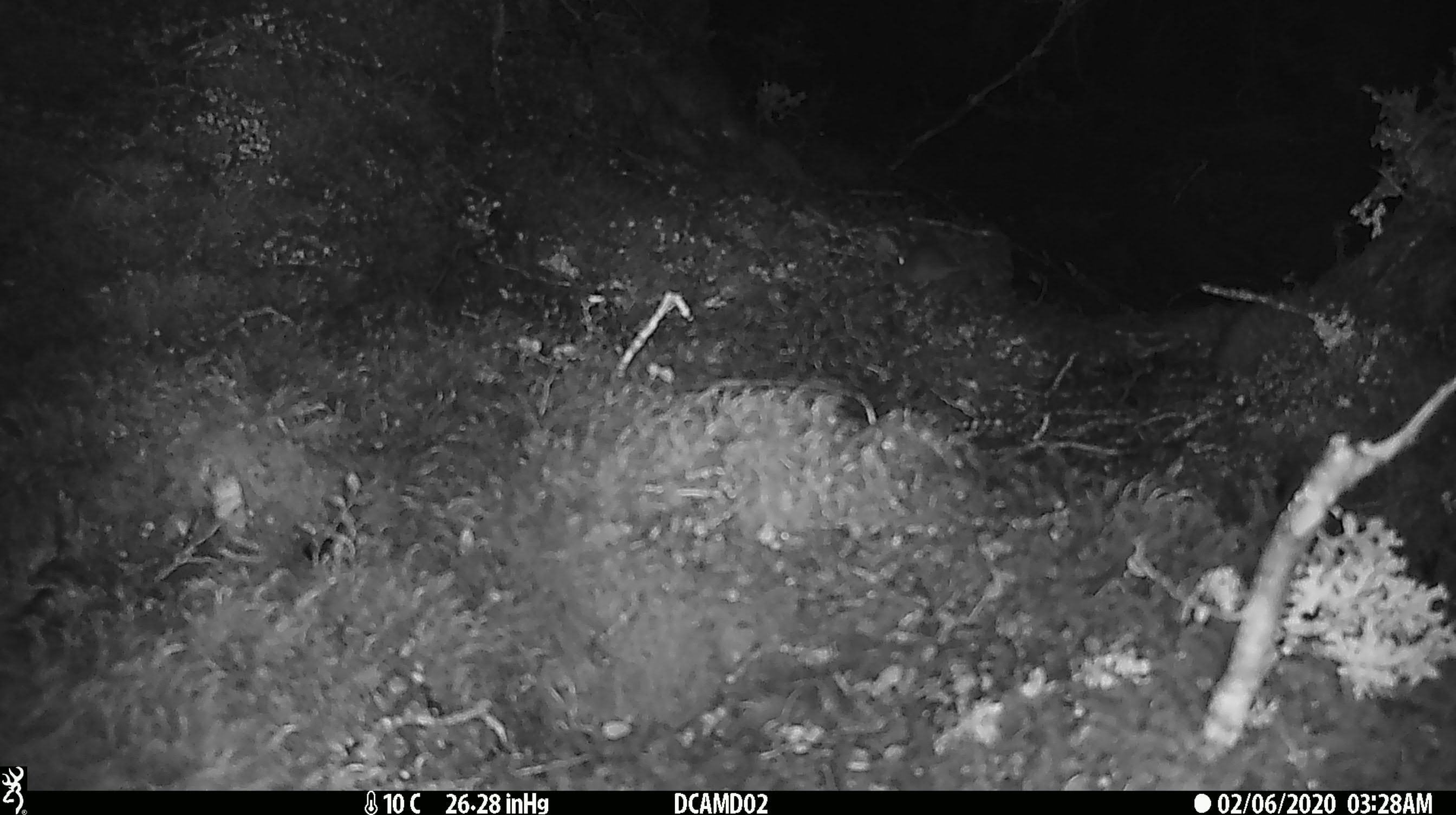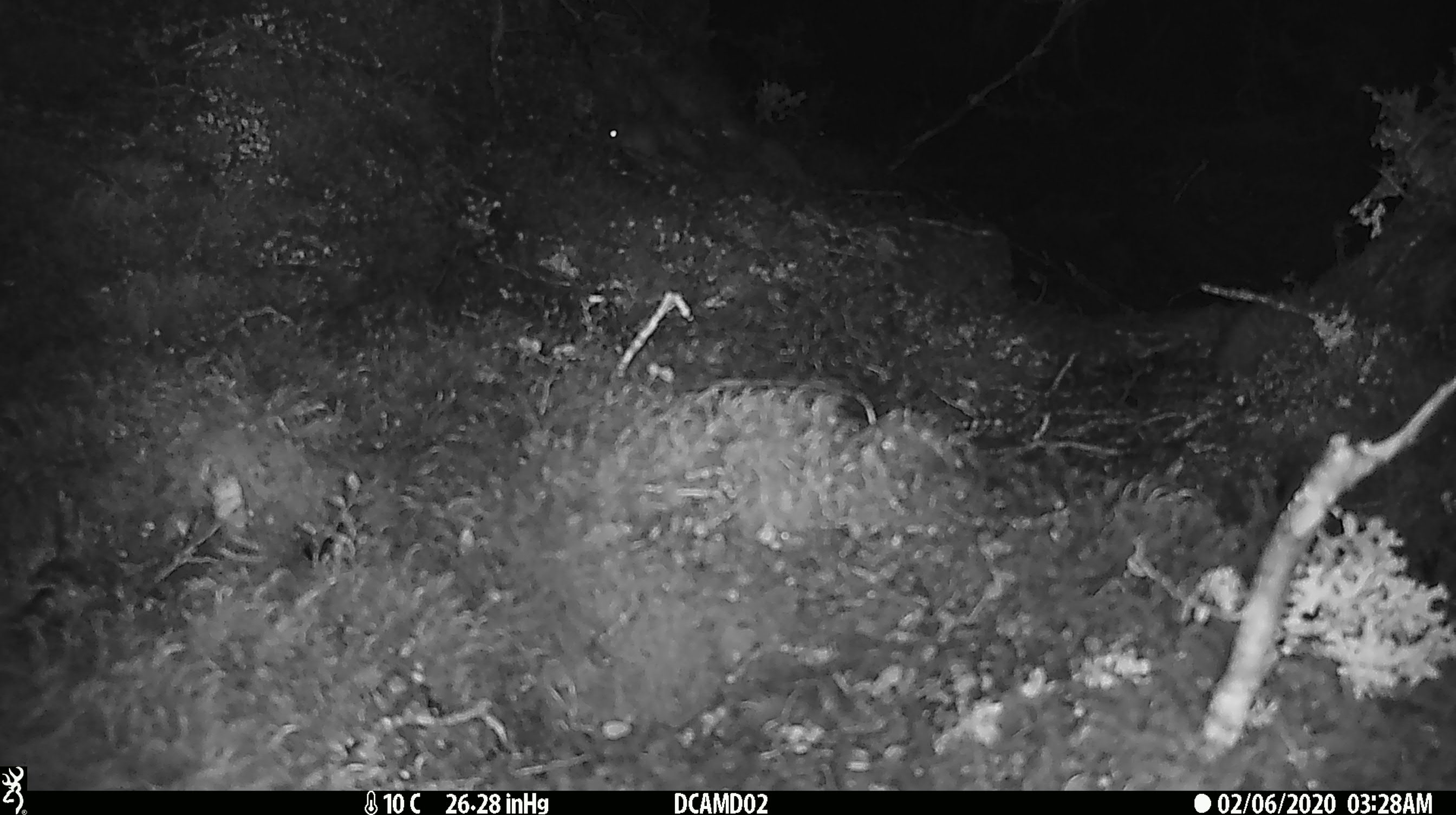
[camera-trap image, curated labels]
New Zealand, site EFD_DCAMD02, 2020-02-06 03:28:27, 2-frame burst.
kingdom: Animalia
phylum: Chordata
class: Mammalia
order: Rodentia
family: Muridae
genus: Mus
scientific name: Mus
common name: mouse